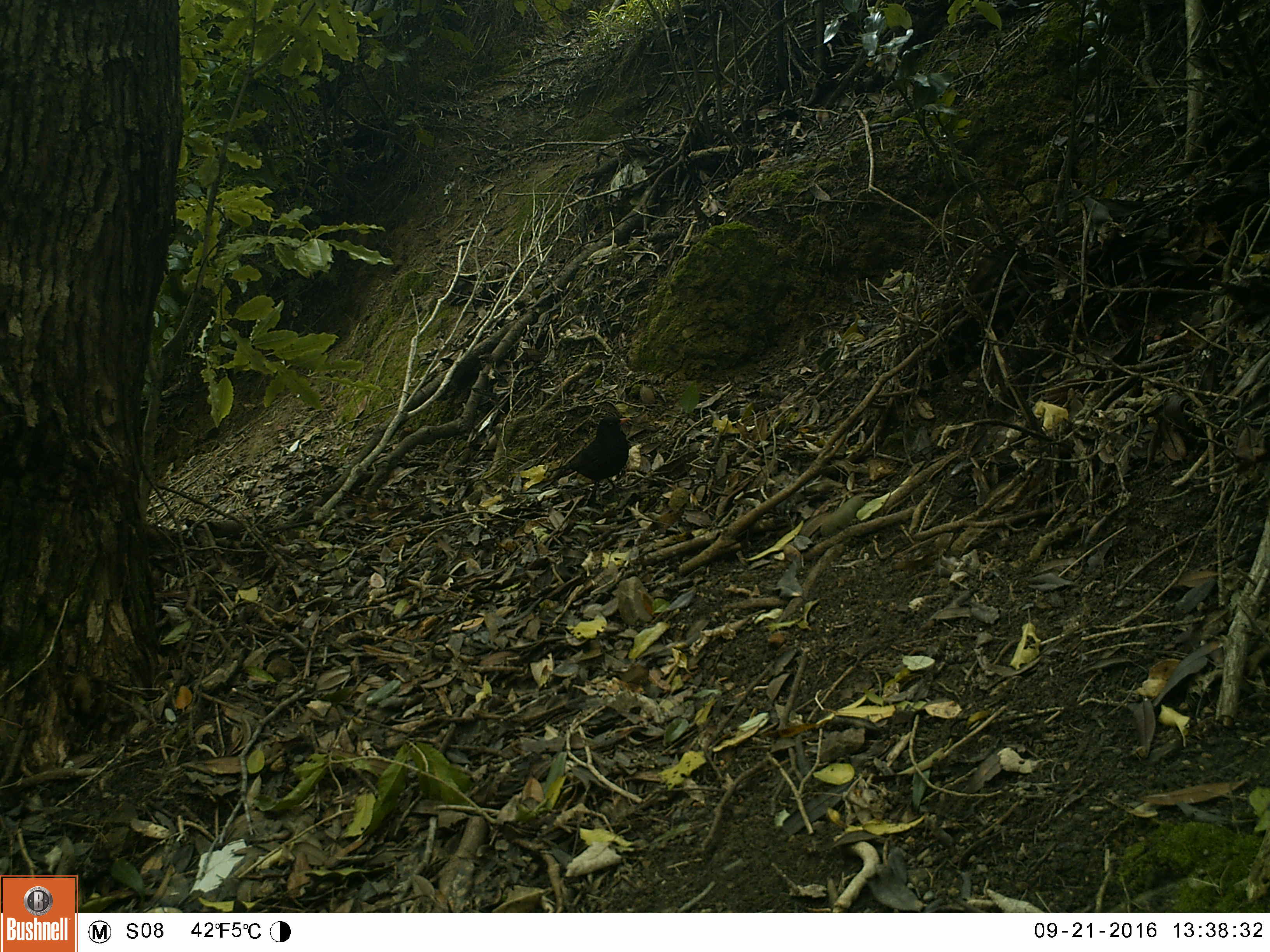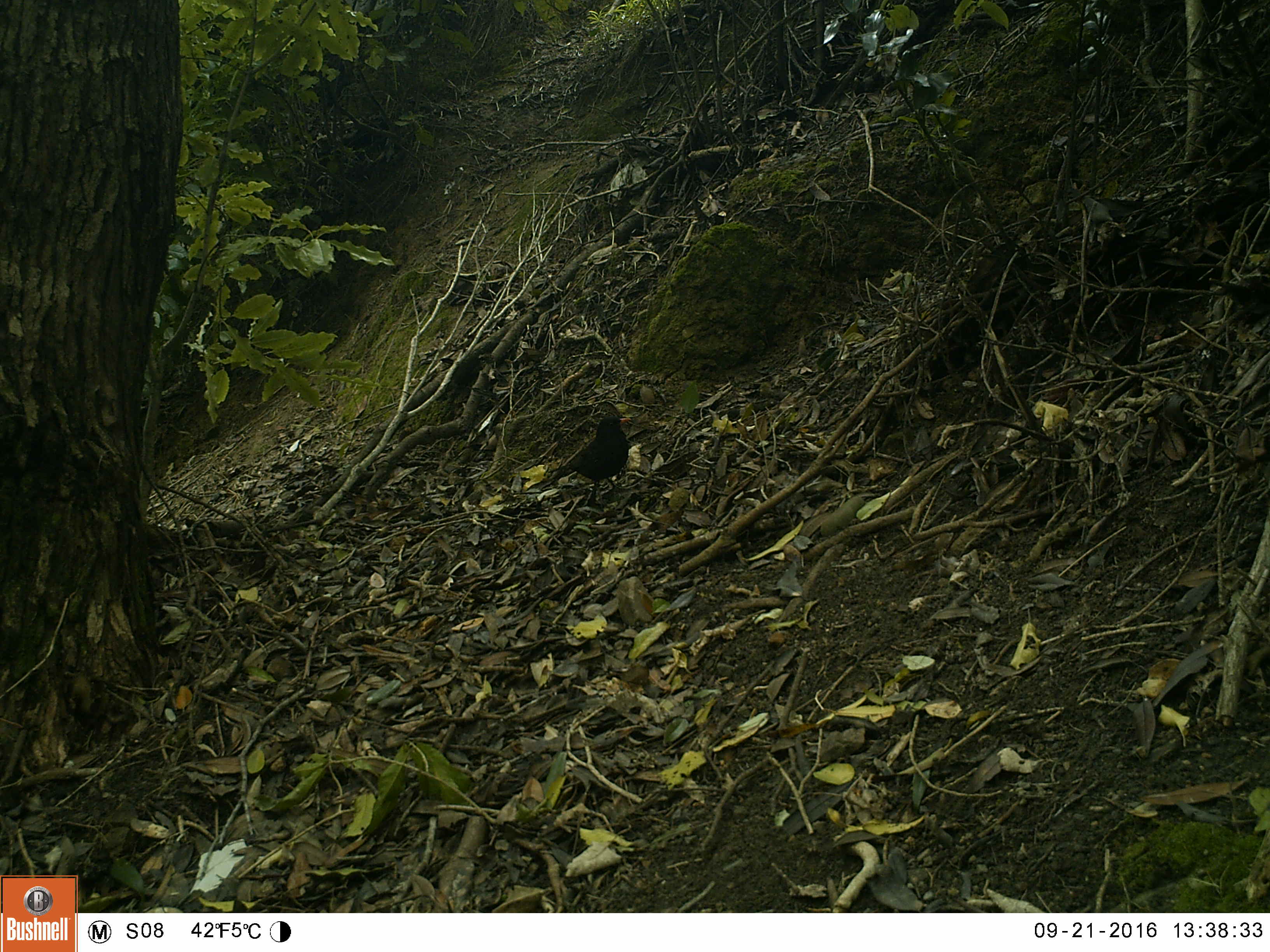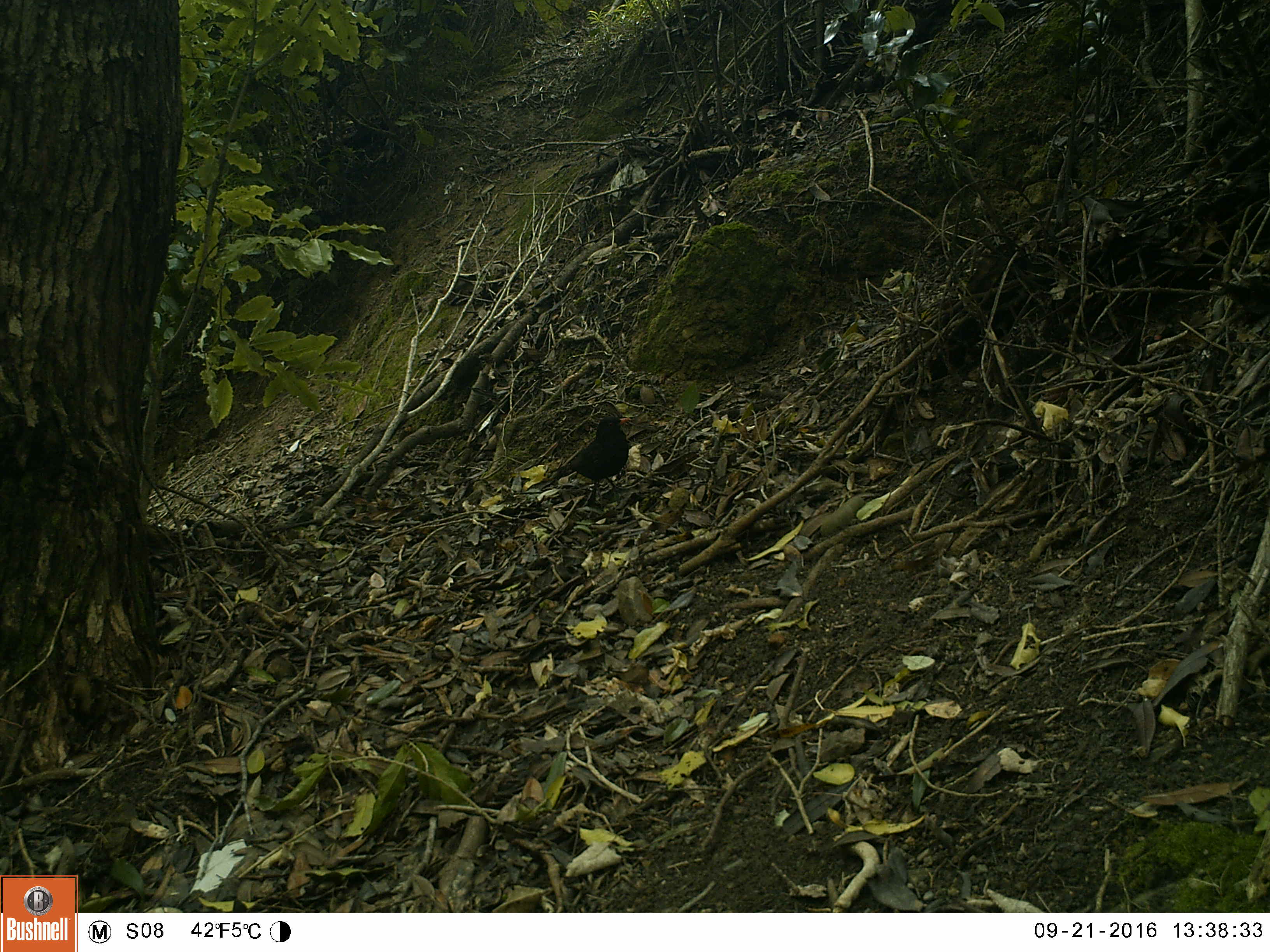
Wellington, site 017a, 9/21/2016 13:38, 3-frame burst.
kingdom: Animalia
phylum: Chordata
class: Aves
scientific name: Aves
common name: bird